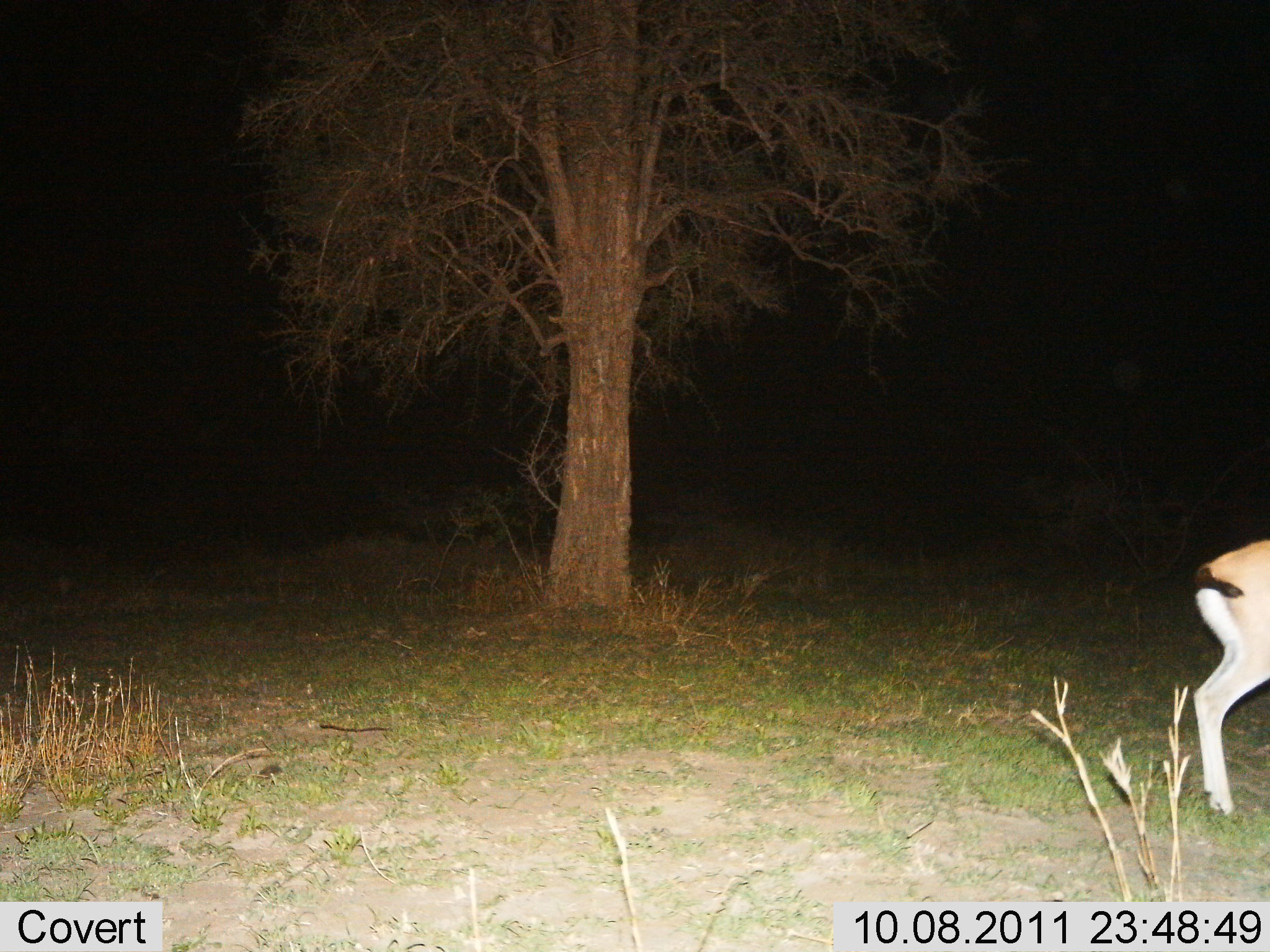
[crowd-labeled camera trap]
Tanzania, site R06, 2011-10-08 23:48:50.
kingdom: Animalia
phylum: Chordata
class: Mammalia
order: Artiodactyla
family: Bovidae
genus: Eudorcas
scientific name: Eudorcas thomsonii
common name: thomson's gazelle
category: gazellethomsons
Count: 1.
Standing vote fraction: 100%.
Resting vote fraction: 0%.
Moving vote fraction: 0%.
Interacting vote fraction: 0%.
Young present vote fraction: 0%.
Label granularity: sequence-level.